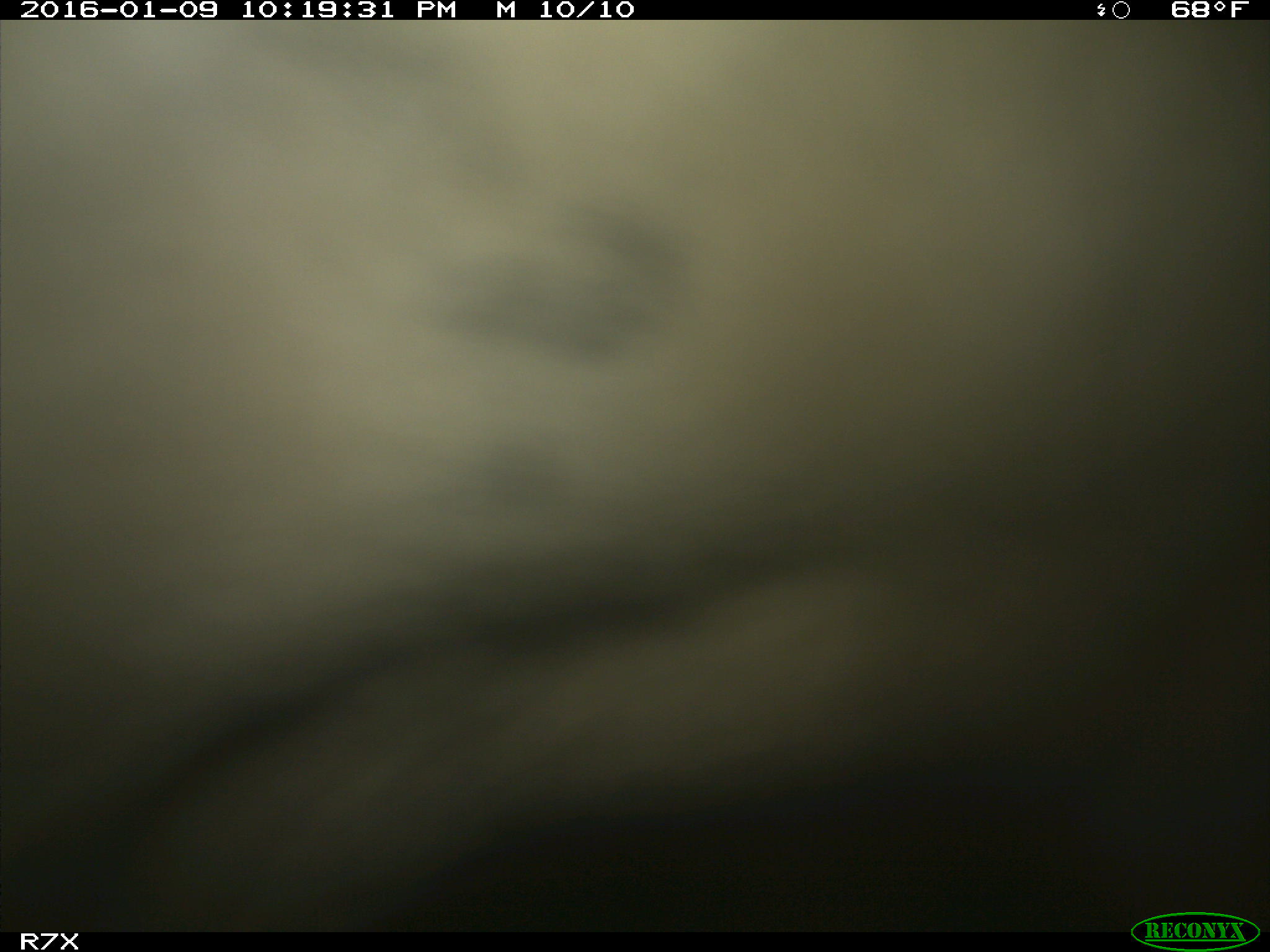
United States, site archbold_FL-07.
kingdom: Animalia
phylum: Chordata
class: Mammalia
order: Artiodactyla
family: Bovidae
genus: Bos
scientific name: Bos taurus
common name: domestic cow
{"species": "Bos taurus (domestic cow)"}